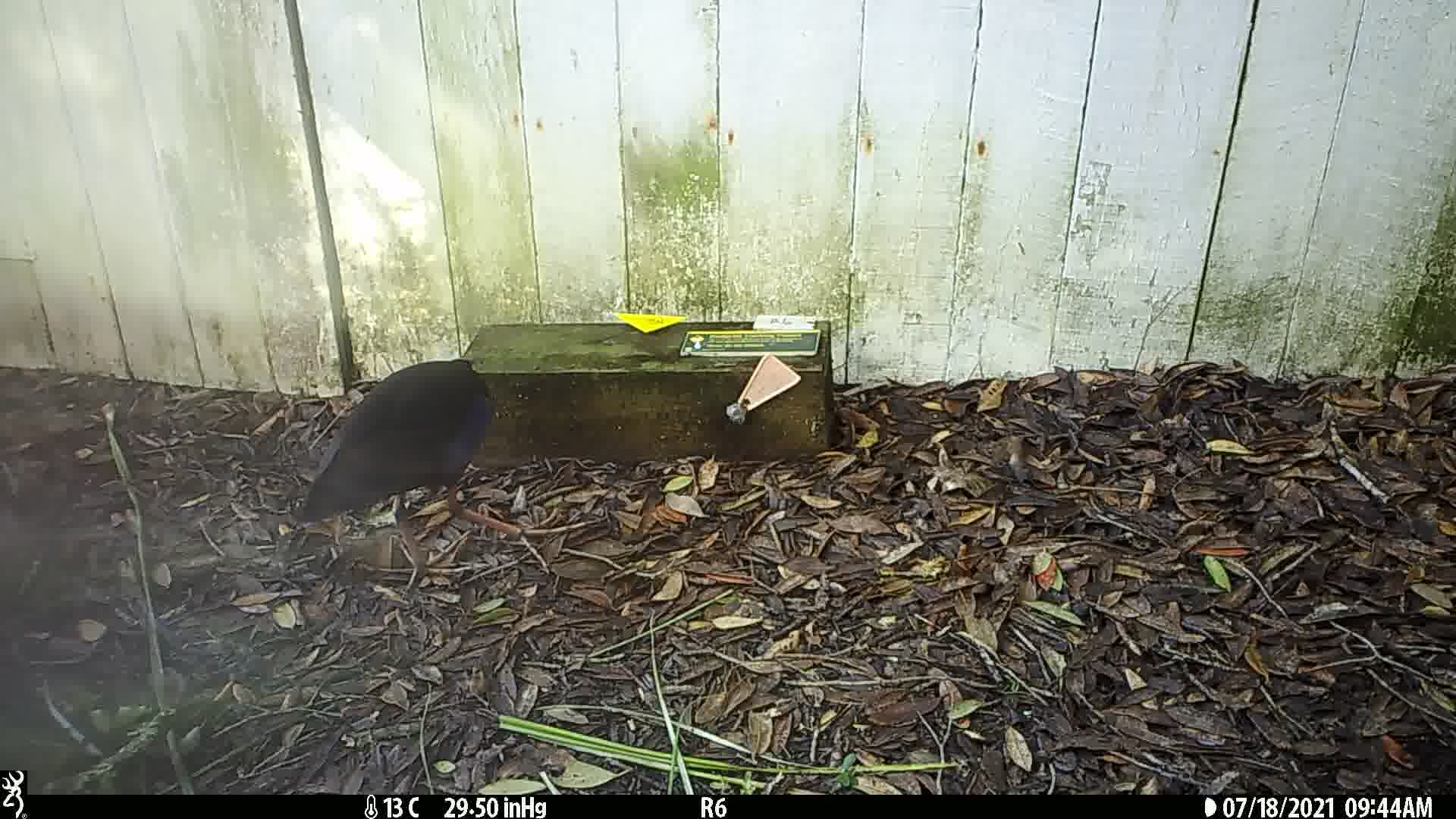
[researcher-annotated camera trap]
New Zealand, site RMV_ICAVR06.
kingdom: Animalia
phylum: Chordata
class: Aves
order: Gruiformes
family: Rallidae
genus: Porphyrio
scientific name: Porphyrio melanotus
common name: australasian swamphen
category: pukeko